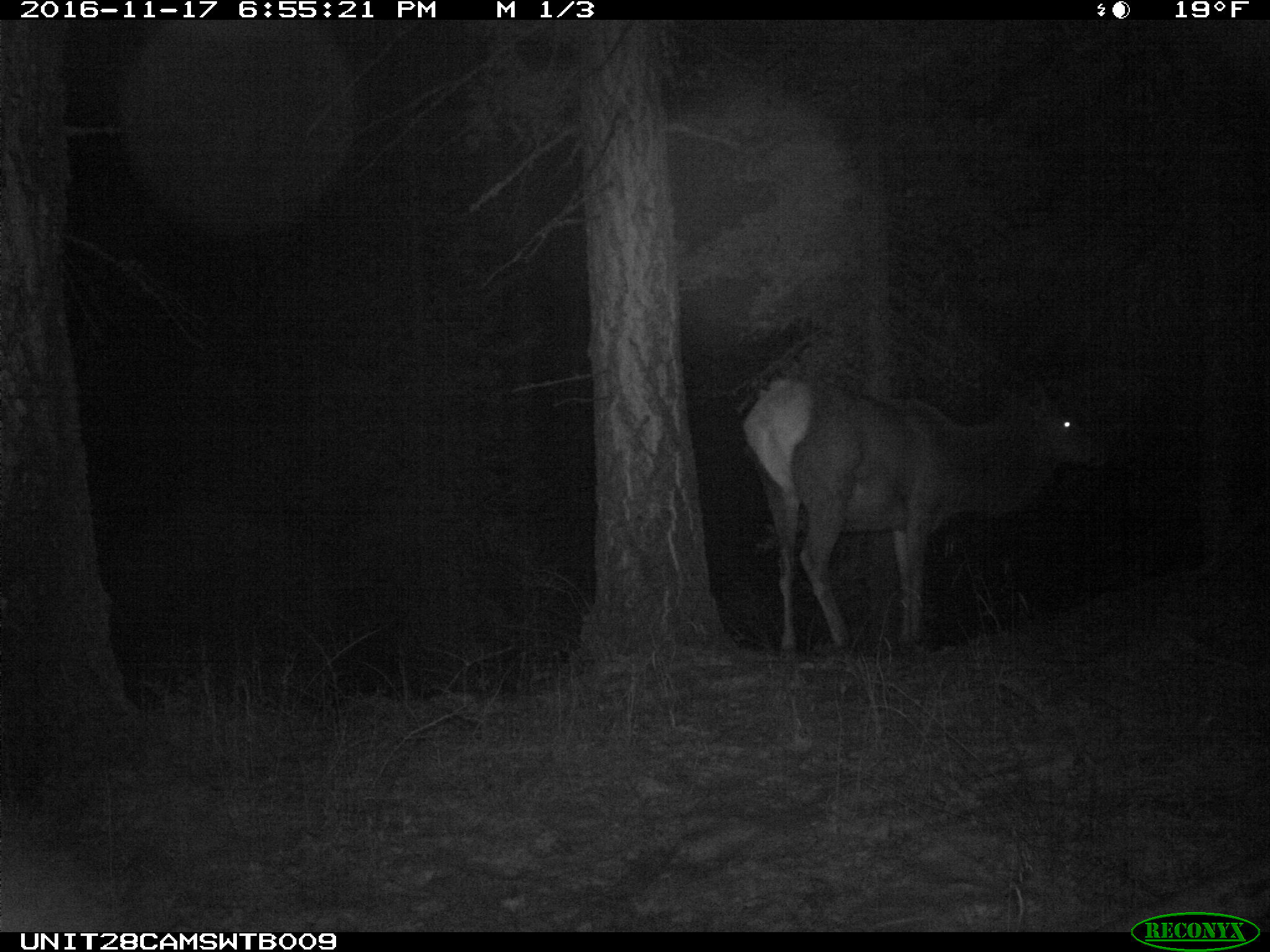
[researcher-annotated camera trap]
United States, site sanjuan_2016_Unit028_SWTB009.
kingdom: Animalia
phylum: Chordata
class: Mammalia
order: Artiodactyla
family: Cervidae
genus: Cervus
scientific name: Cervus elaphus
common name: red deer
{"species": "Cervus elaphus (red deer)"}